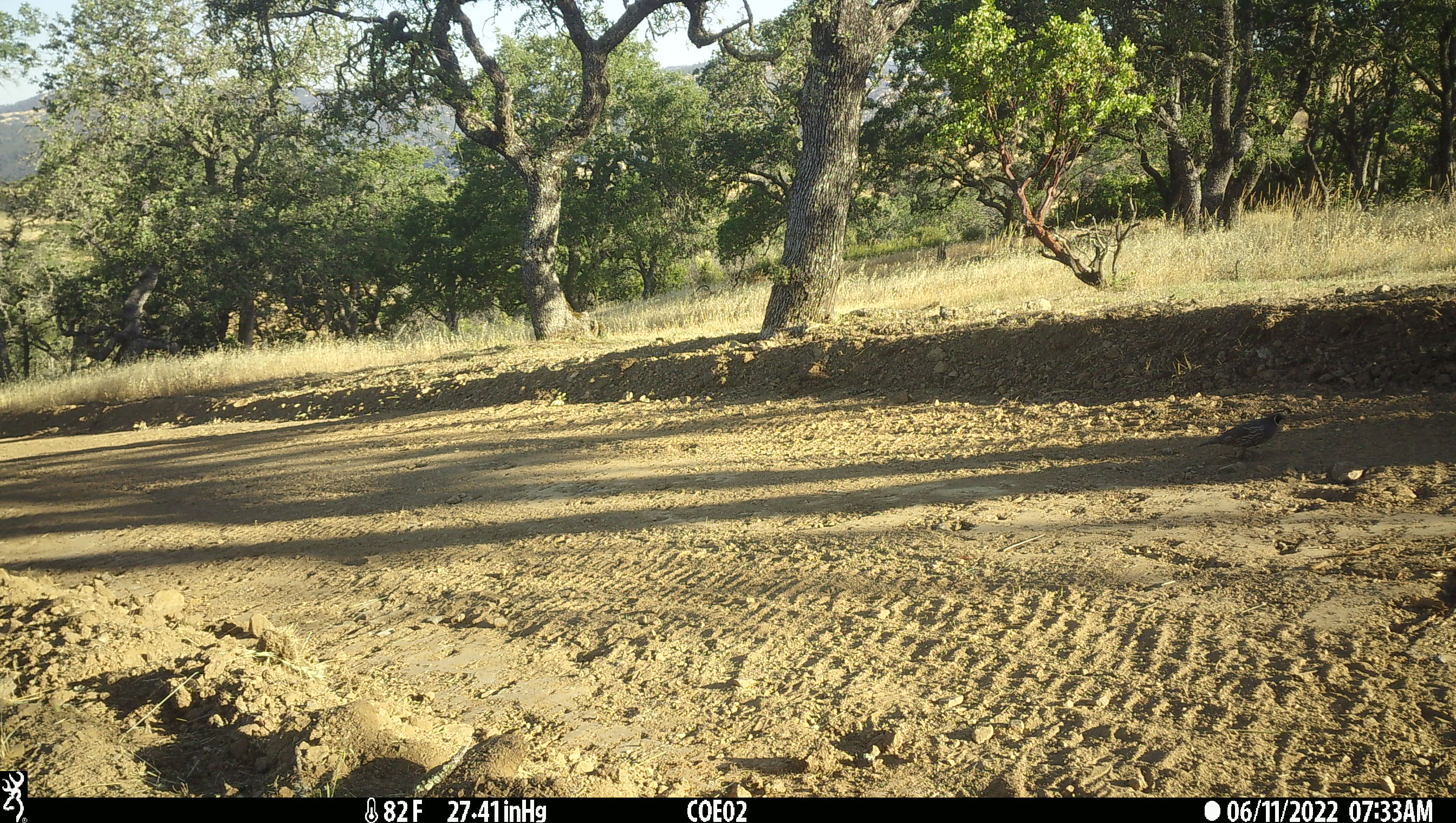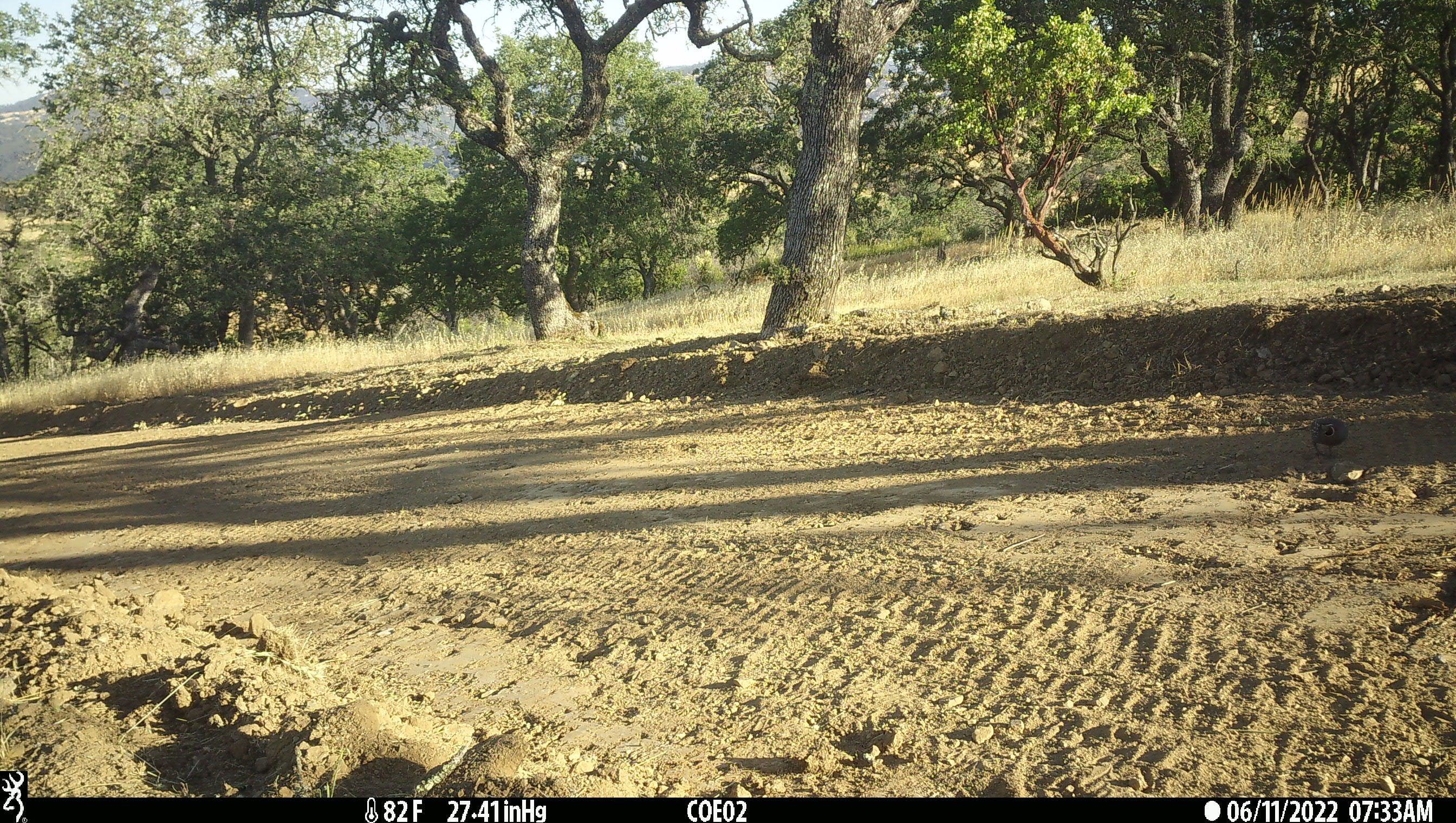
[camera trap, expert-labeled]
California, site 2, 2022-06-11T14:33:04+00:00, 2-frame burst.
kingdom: Animalia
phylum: Chordata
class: Aves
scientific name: Aves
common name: bird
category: unknown bird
Unknown bird (bird) (Aves).